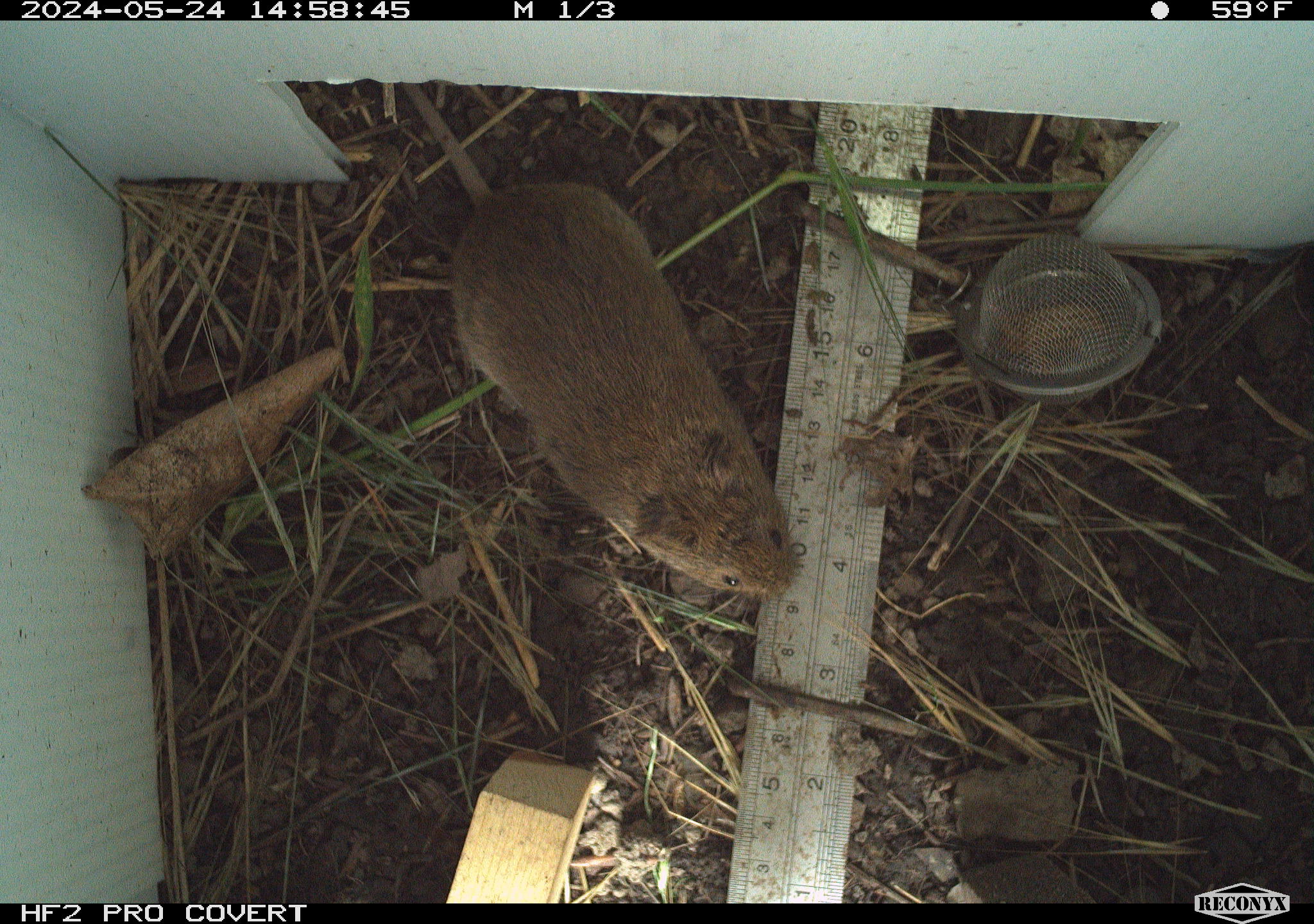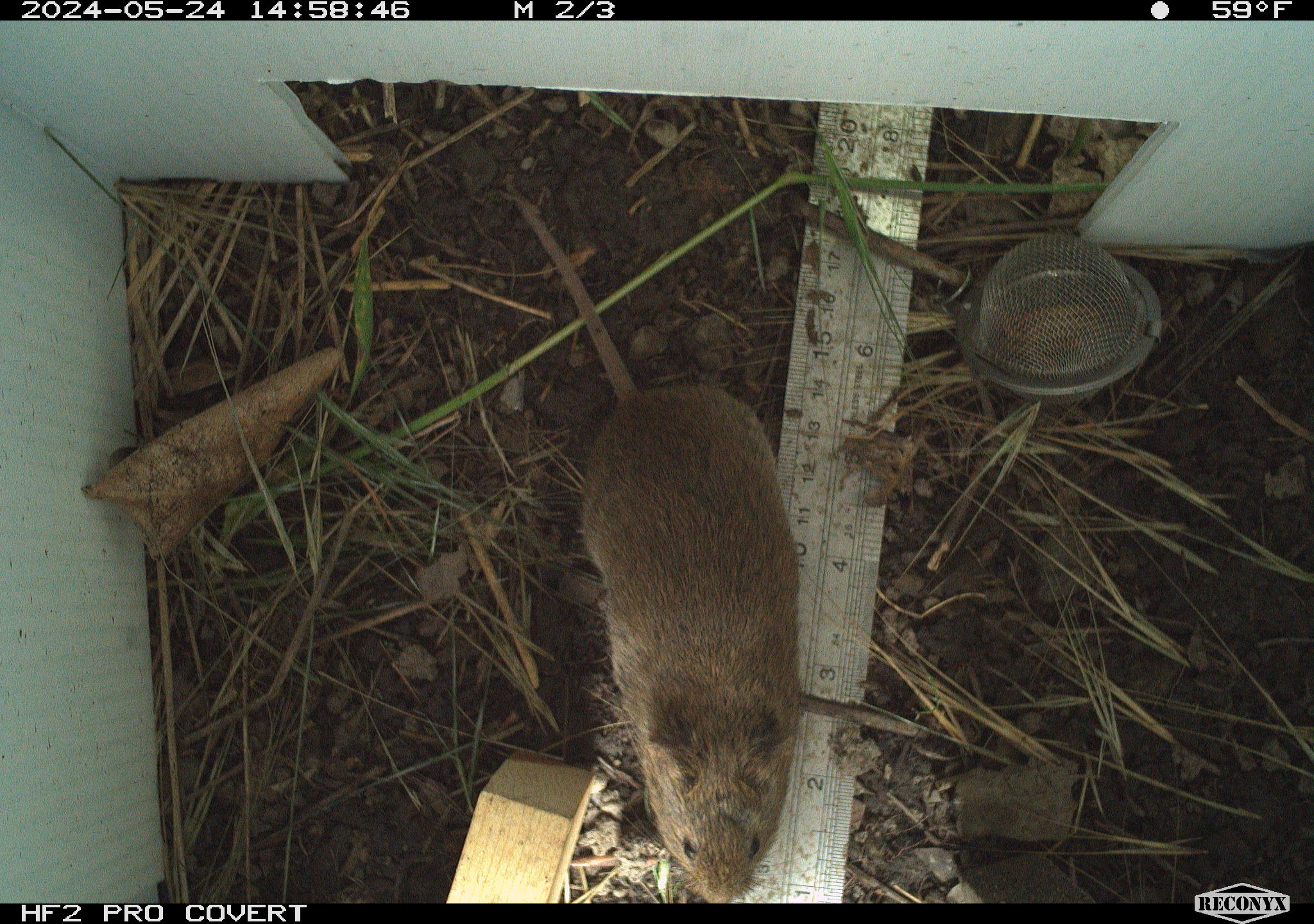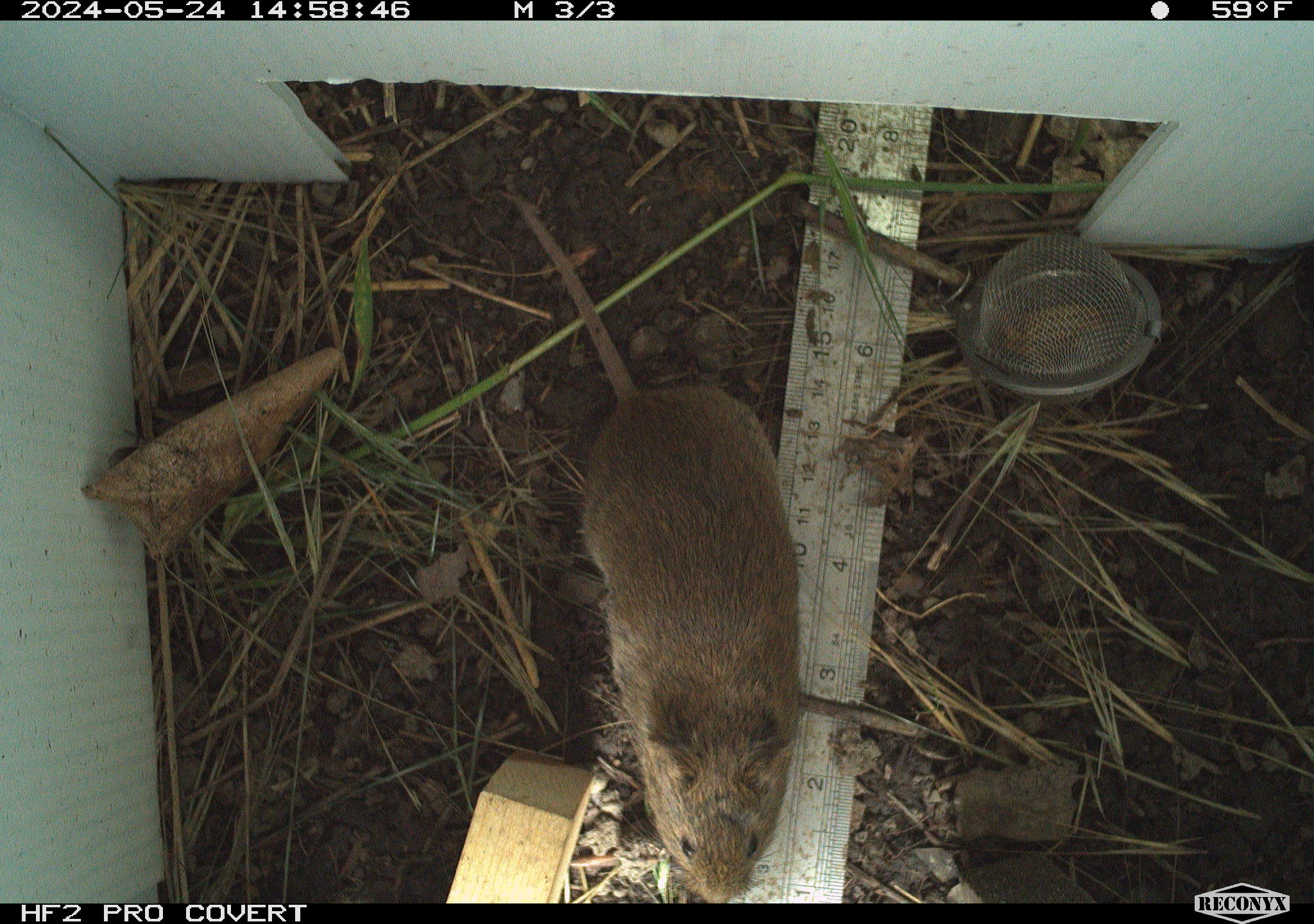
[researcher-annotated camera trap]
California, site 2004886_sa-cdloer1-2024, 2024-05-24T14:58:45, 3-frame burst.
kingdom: Animalia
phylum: Chordata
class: Mammalia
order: Rodentia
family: Cricetidae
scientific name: Arvicolinae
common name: voles, lemmings, and muskrats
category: arvicolinae subfamily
Arvicolinae subfamily (voles, lemmings, and muskrats) (Arvicolinae).